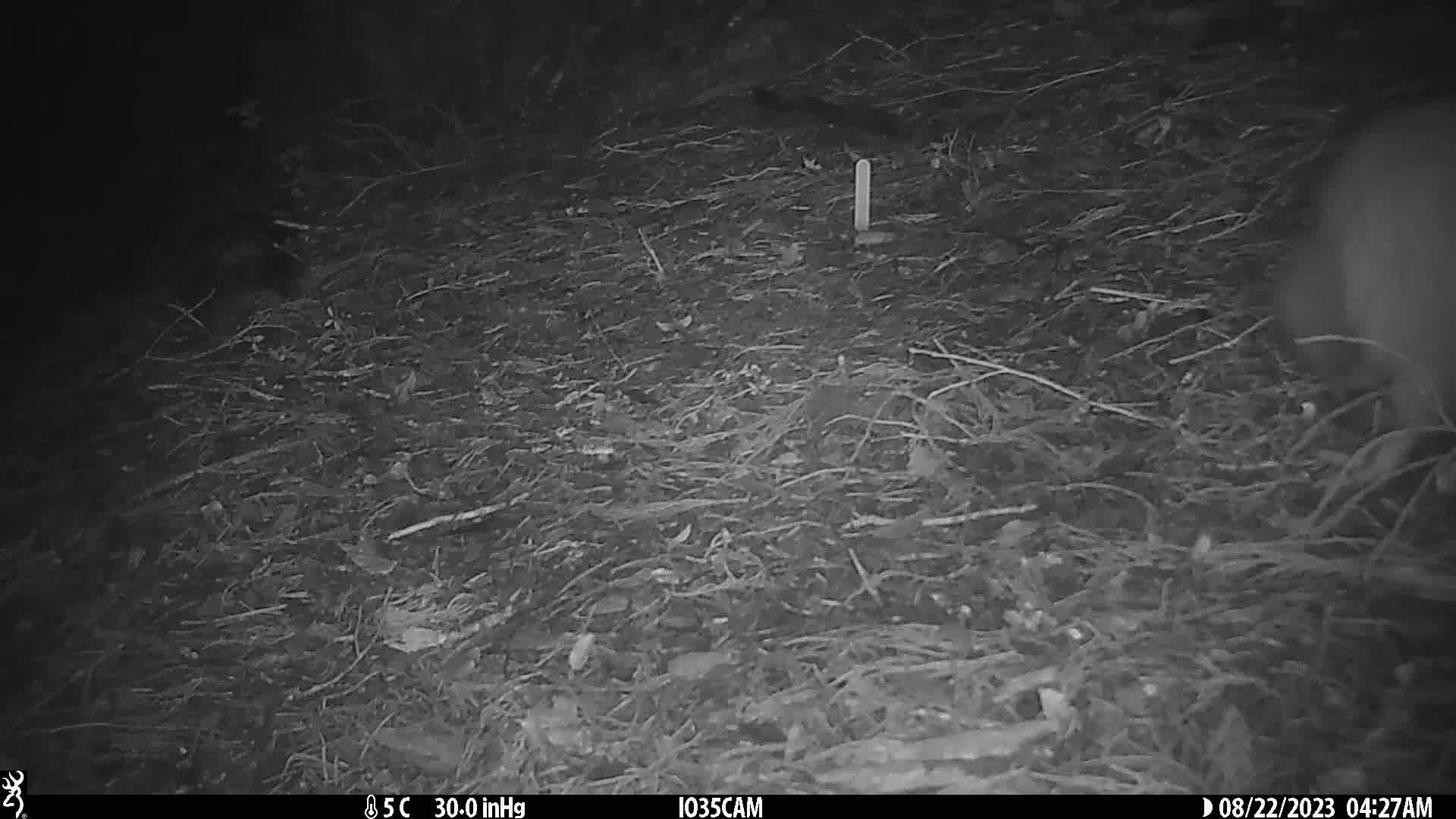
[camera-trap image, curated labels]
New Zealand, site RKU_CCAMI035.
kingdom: Animalia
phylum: Chordata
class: Aves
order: Apterygiformes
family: Apterygidae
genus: Apteryx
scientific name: Apteryx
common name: kiwi